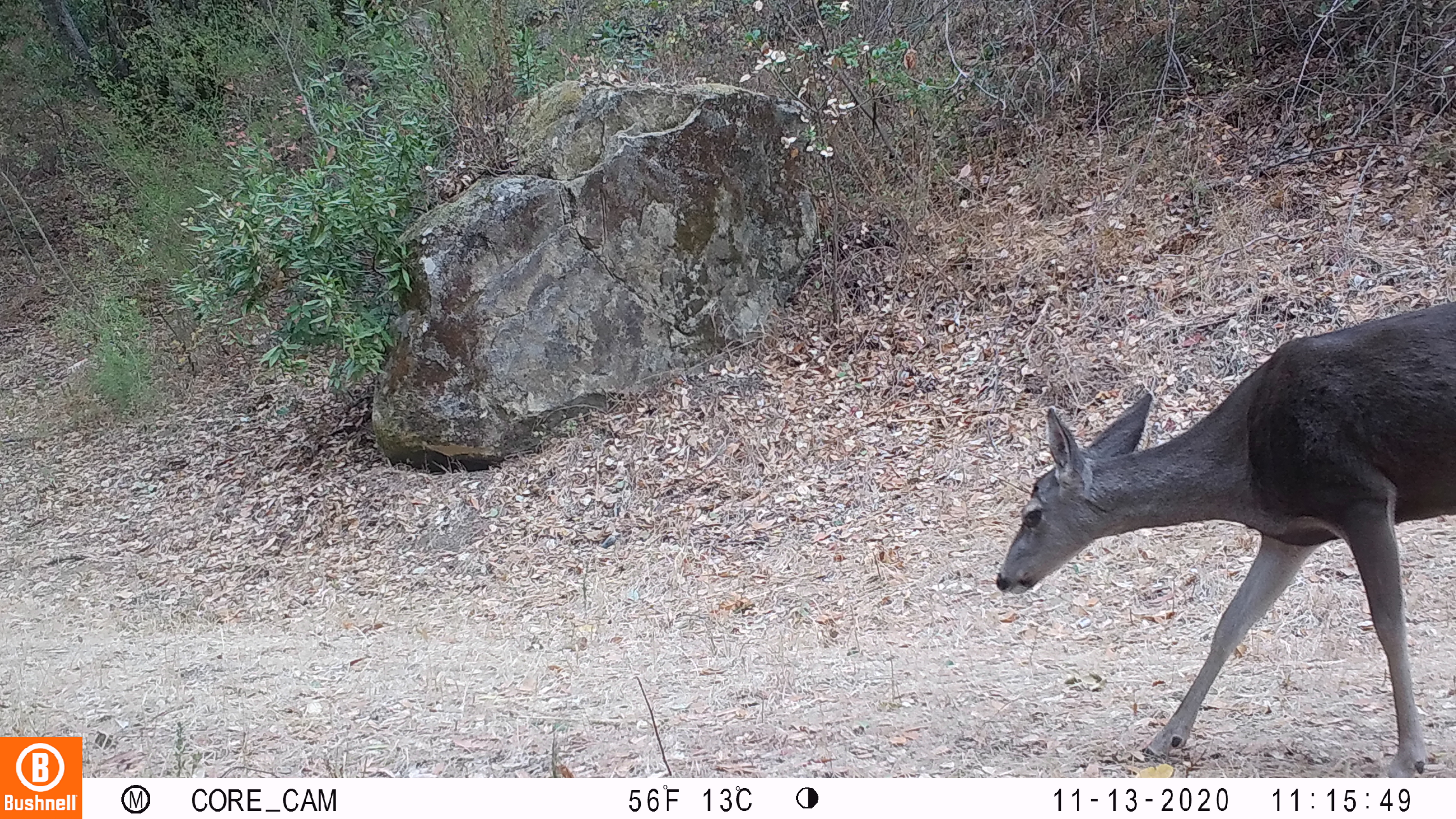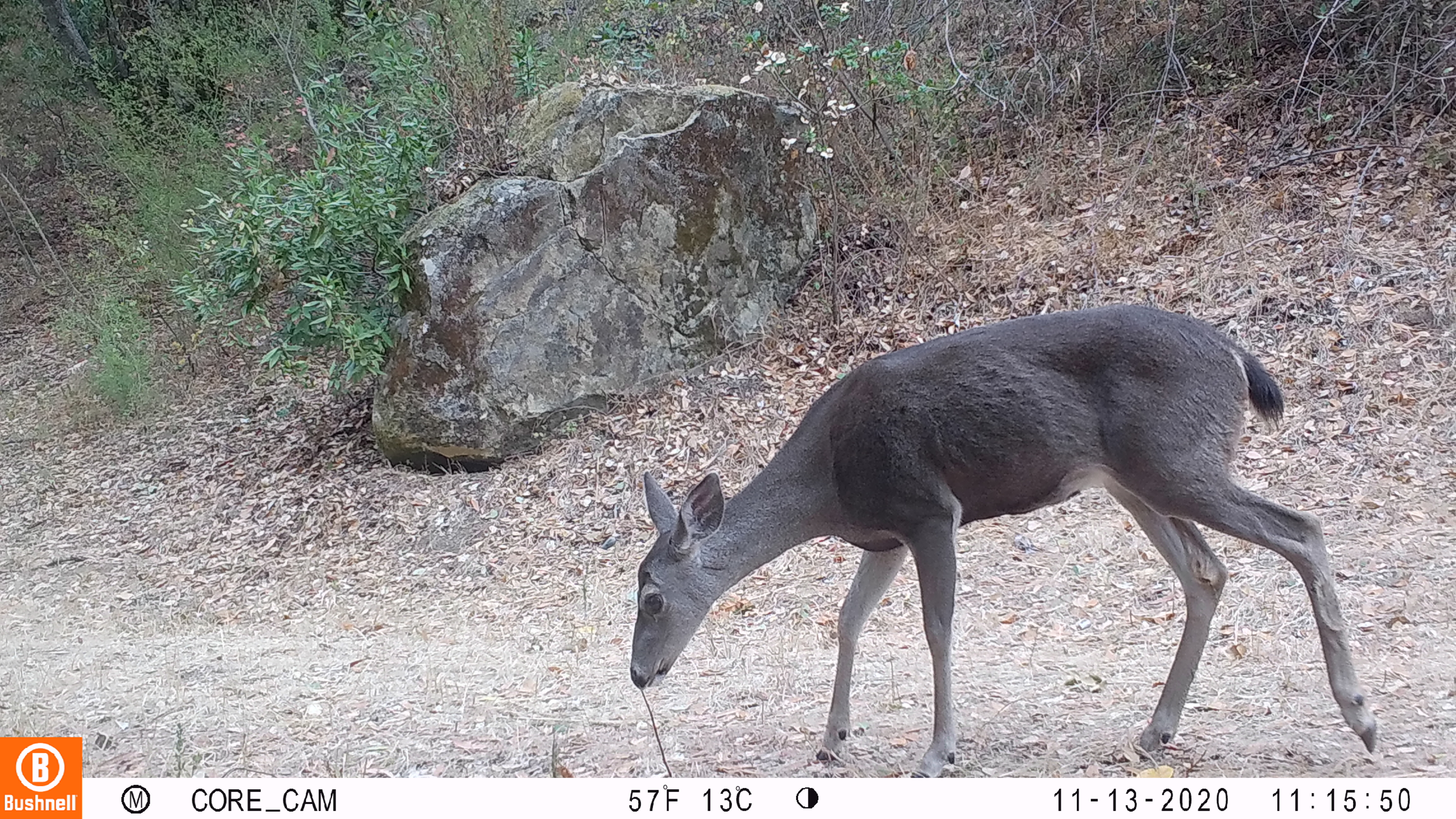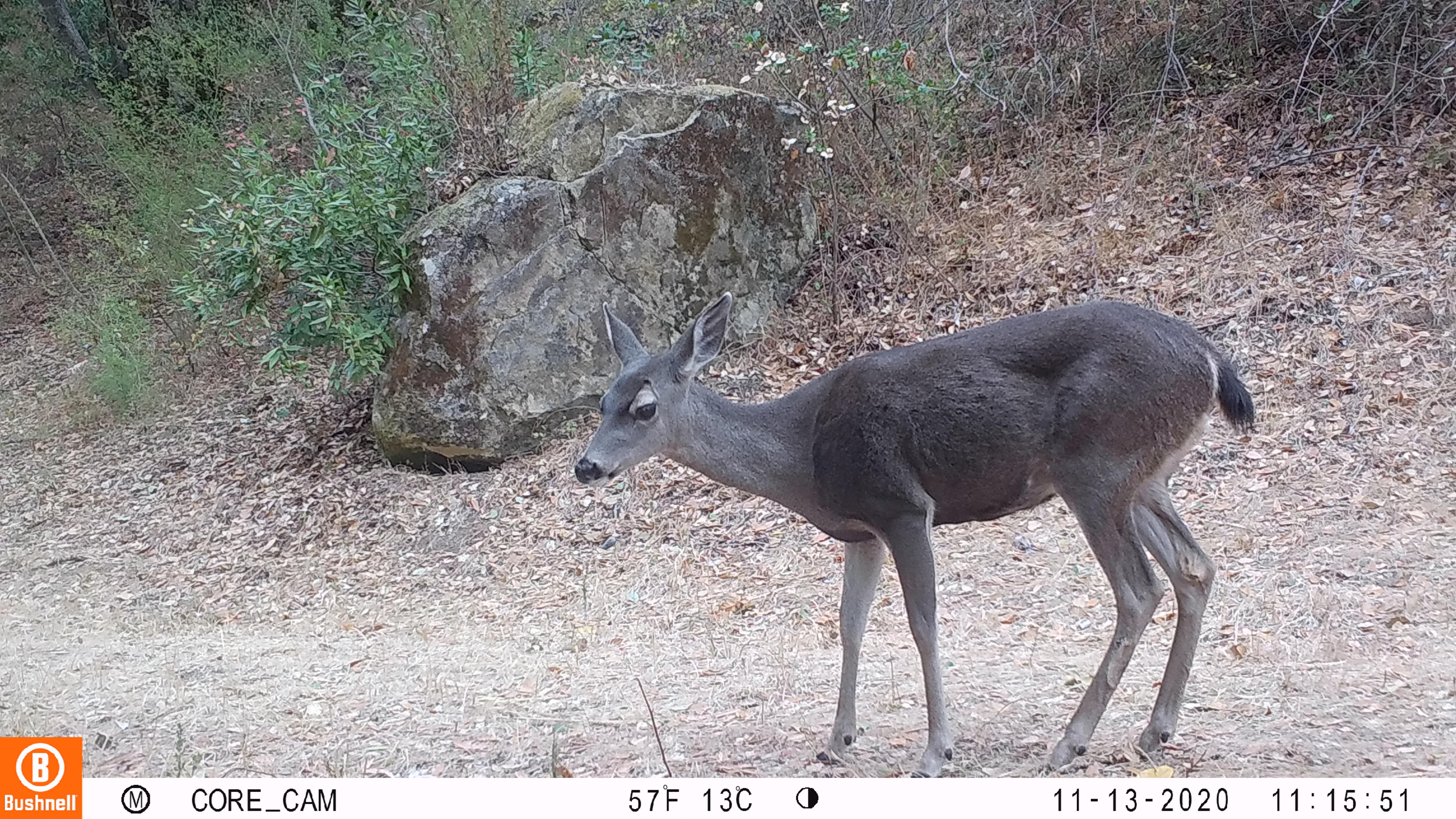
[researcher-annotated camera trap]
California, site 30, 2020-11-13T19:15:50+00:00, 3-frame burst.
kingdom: Animalia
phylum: Chordata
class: Mammalia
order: Artiodactyla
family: Cervidae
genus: Odocoileus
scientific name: Odocoileus hemionus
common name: mule deer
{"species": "mule deer (Odocoileus hemionus)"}